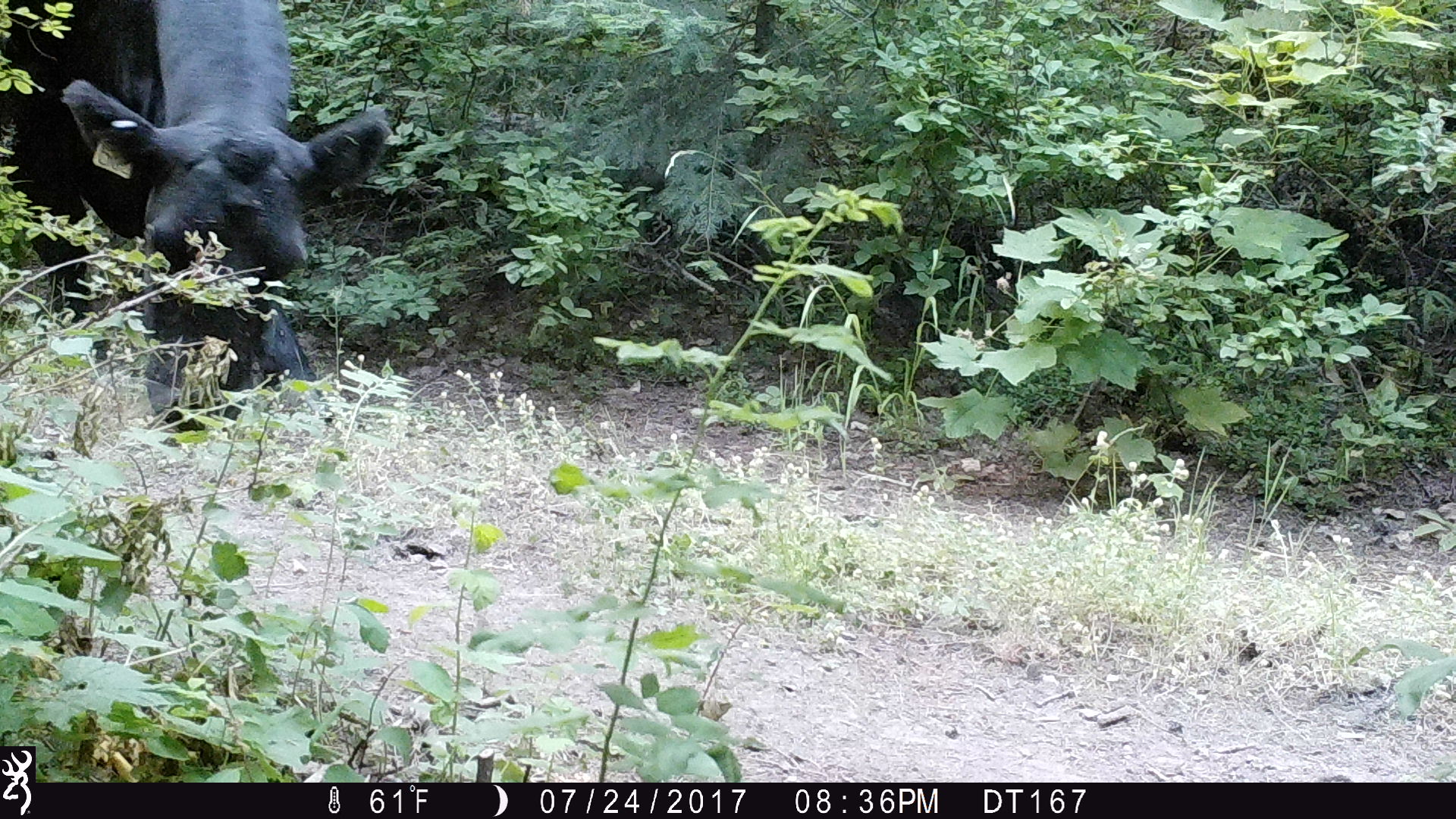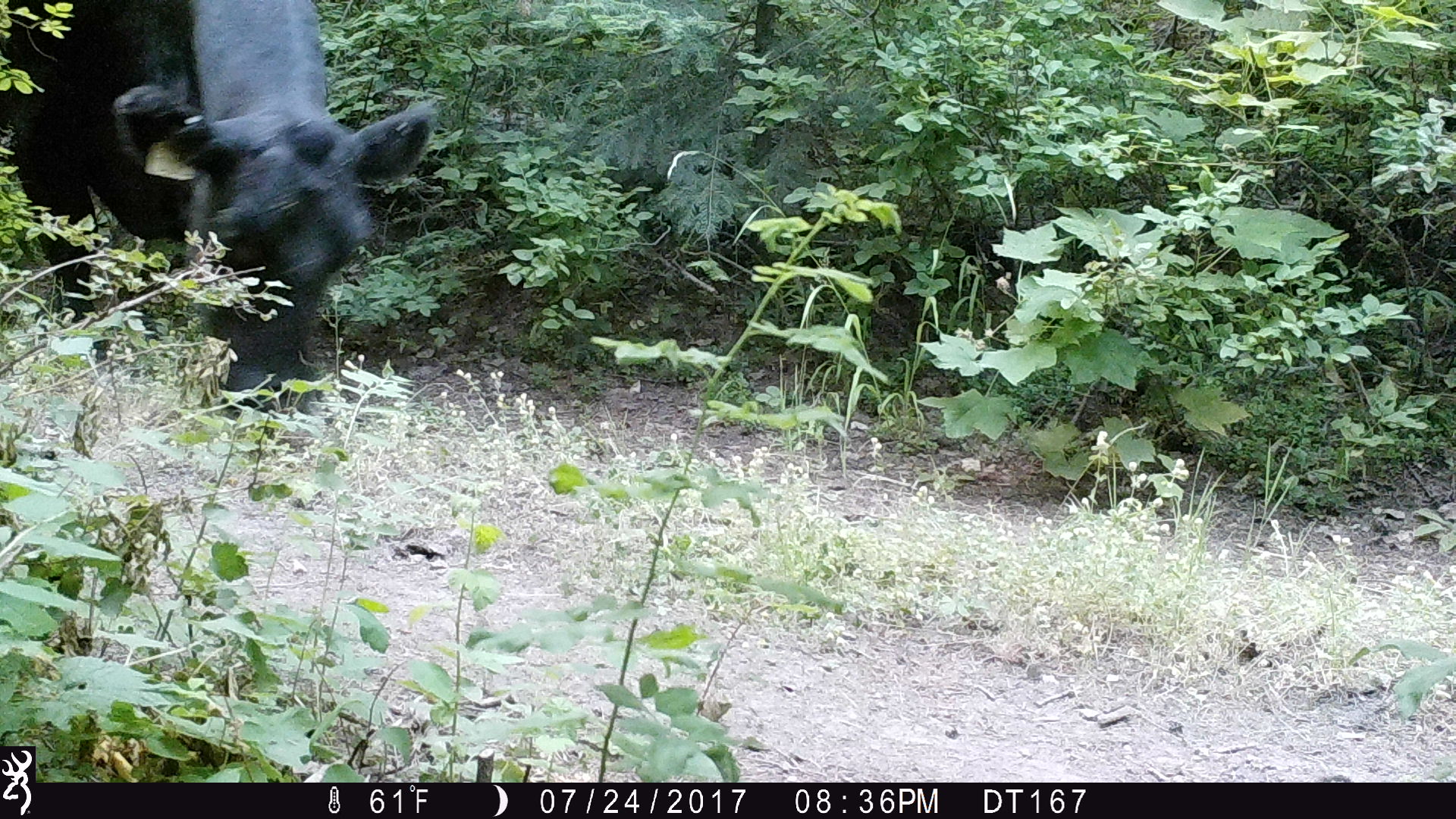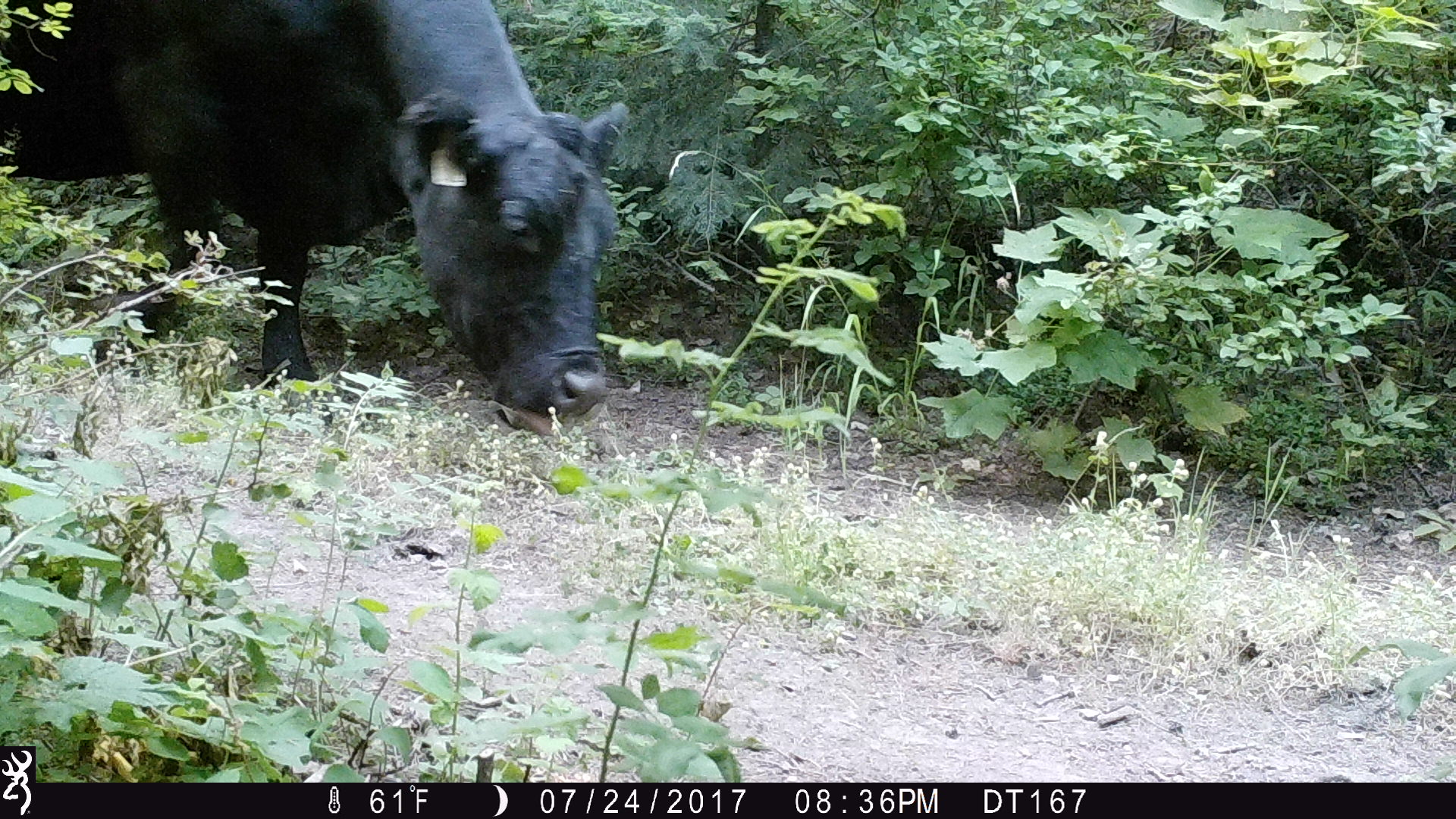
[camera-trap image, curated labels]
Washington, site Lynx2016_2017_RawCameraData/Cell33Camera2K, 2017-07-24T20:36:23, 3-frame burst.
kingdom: Animalia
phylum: Chordata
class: Mammalia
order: Artiodactyla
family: Bovidae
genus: Bos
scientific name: Bos taurus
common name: domestic cattle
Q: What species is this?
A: Domestic cattle (Bos taurus).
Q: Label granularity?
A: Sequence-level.